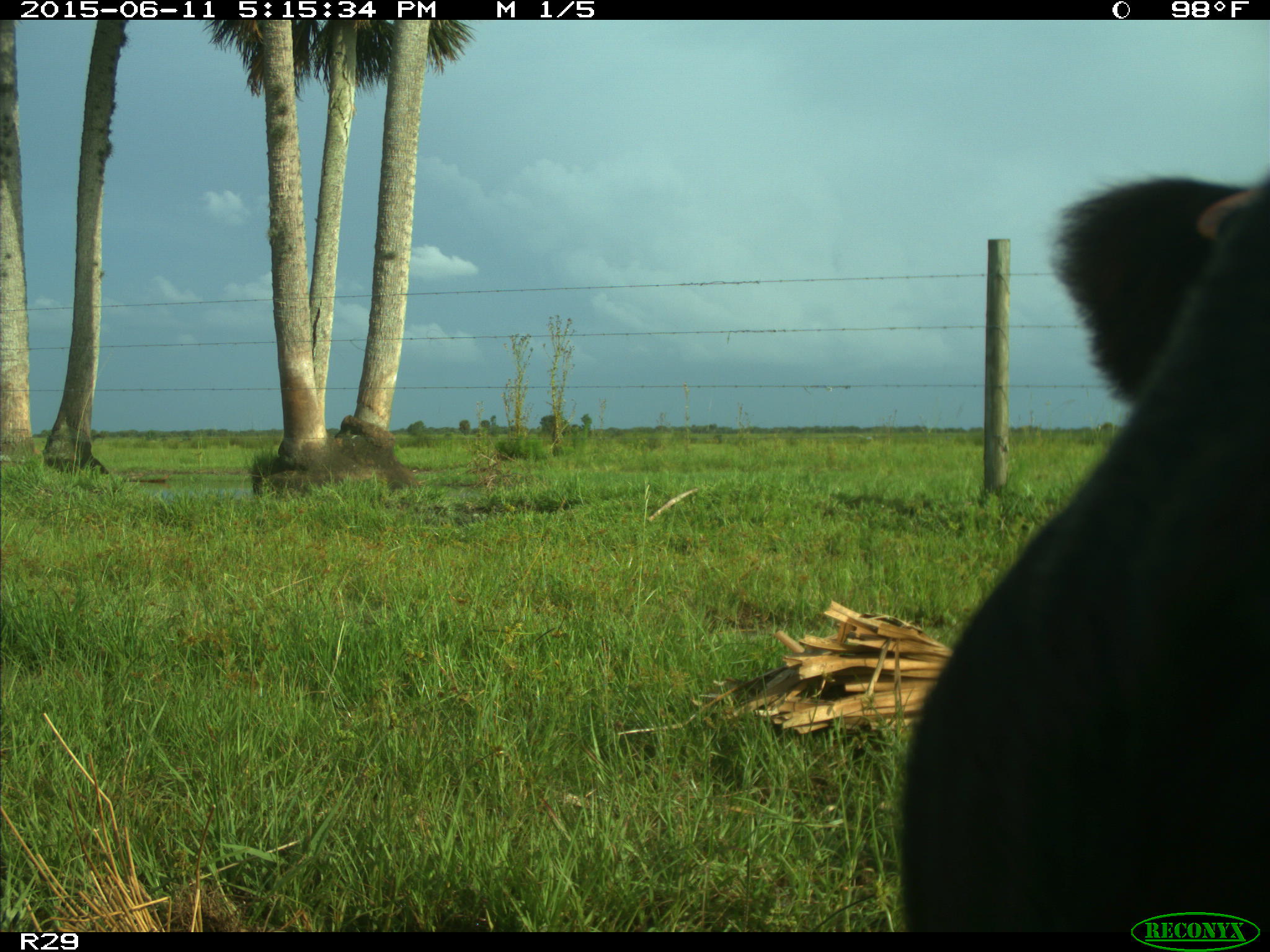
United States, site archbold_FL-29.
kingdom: Animalia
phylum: Chordata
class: Mammalia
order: Artiodactyla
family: Bovidae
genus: Bos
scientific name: Bos taurus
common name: domestic cow